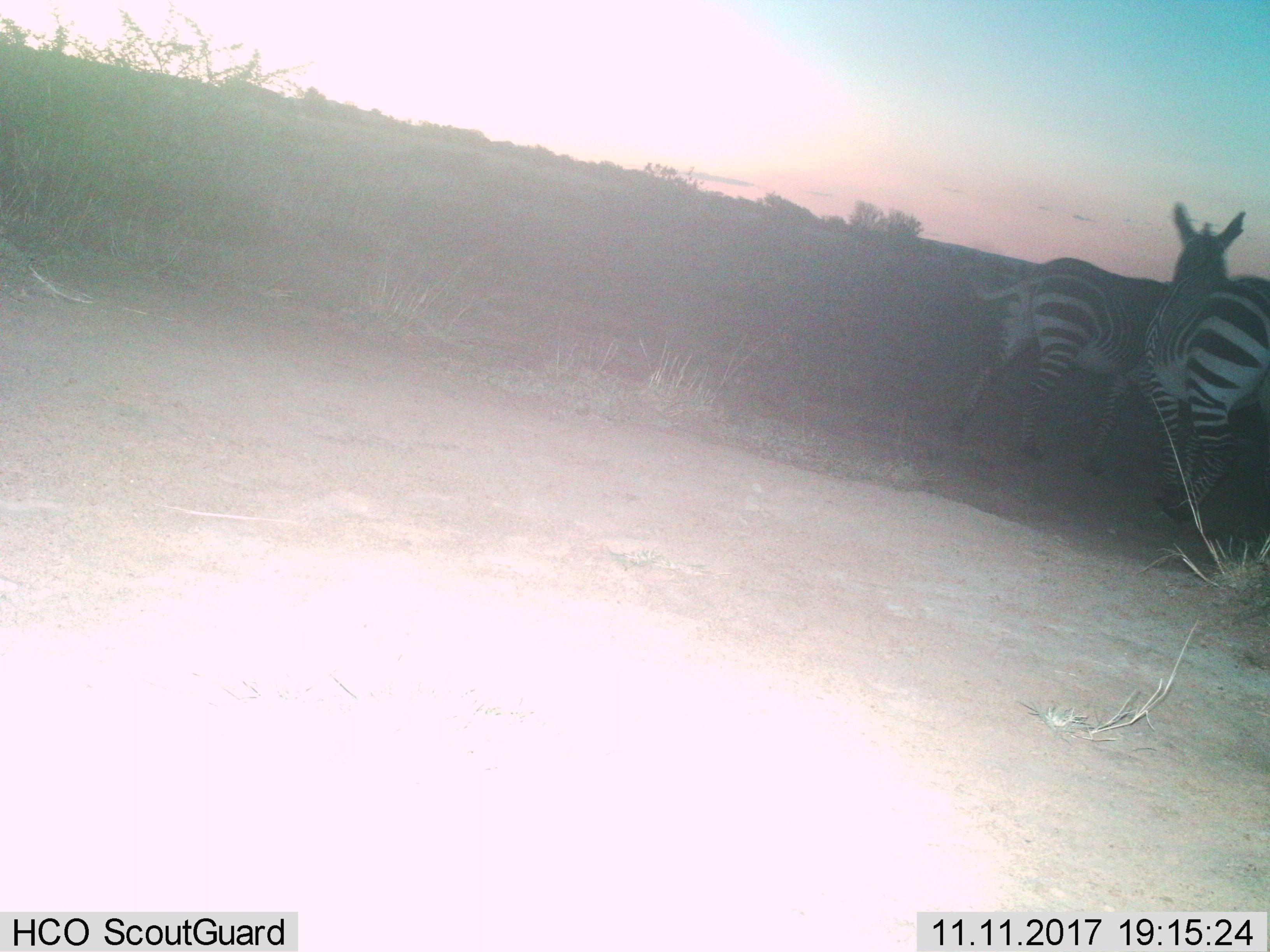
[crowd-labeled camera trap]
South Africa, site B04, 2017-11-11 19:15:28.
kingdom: Animalia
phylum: Chordata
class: Mammalia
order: Perissodactyla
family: Equidae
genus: Equus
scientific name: Equus zebra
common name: mountain zebra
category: zebramountain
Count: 2.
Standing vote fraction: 78%.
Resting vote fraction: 0%.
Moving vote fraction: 56%.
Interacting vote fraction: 11%.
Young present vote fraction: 0%.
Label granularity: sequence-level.